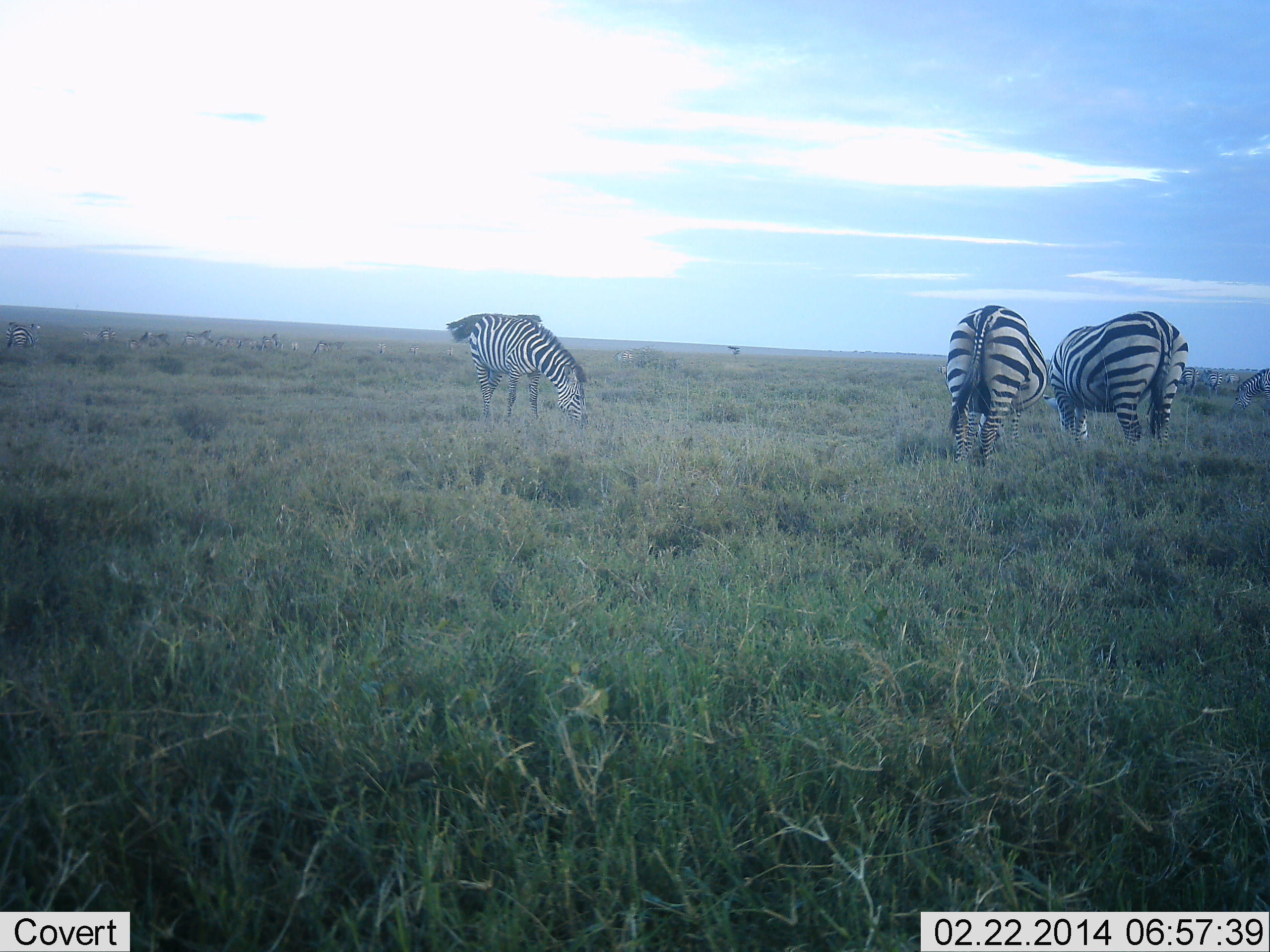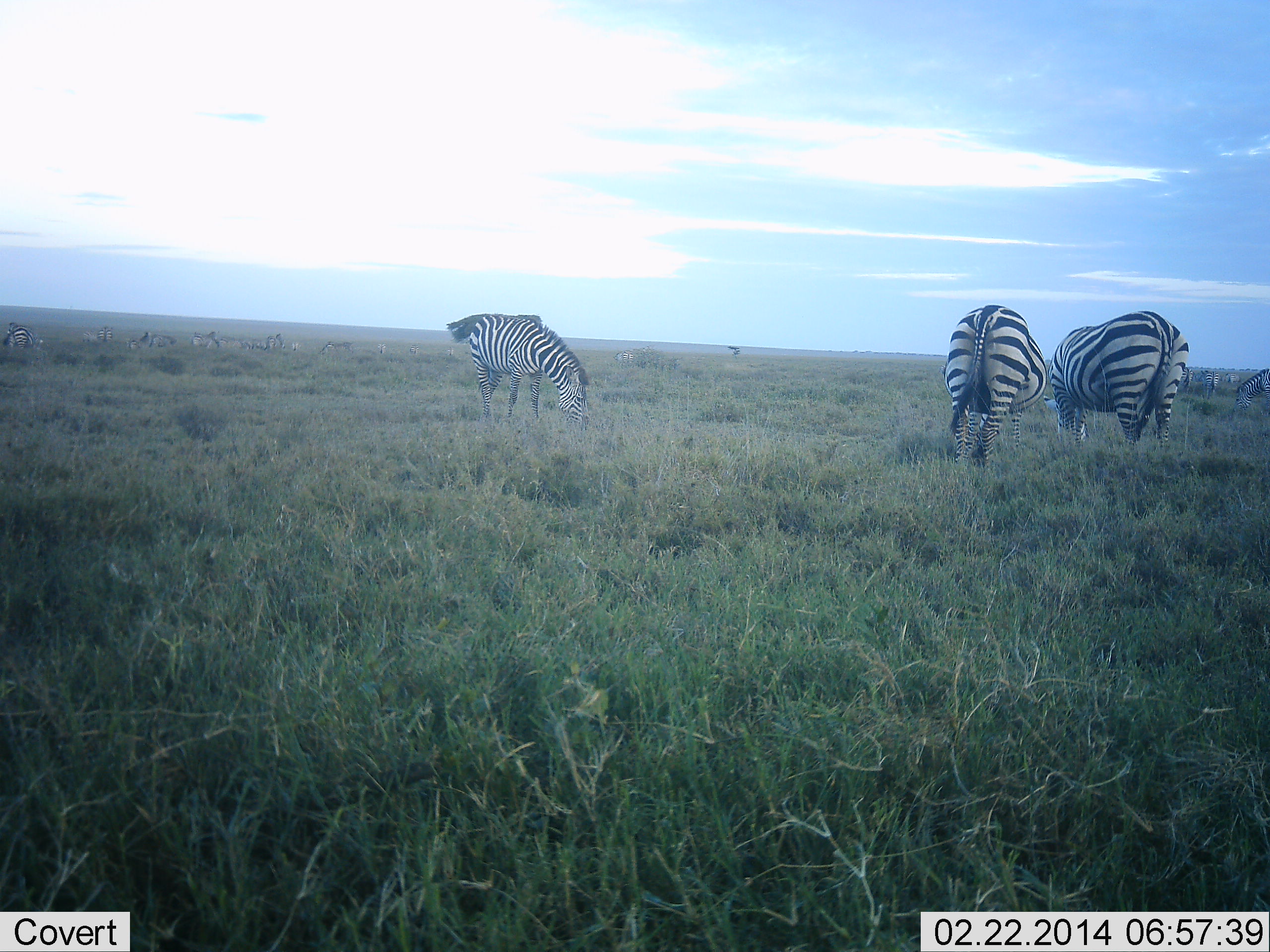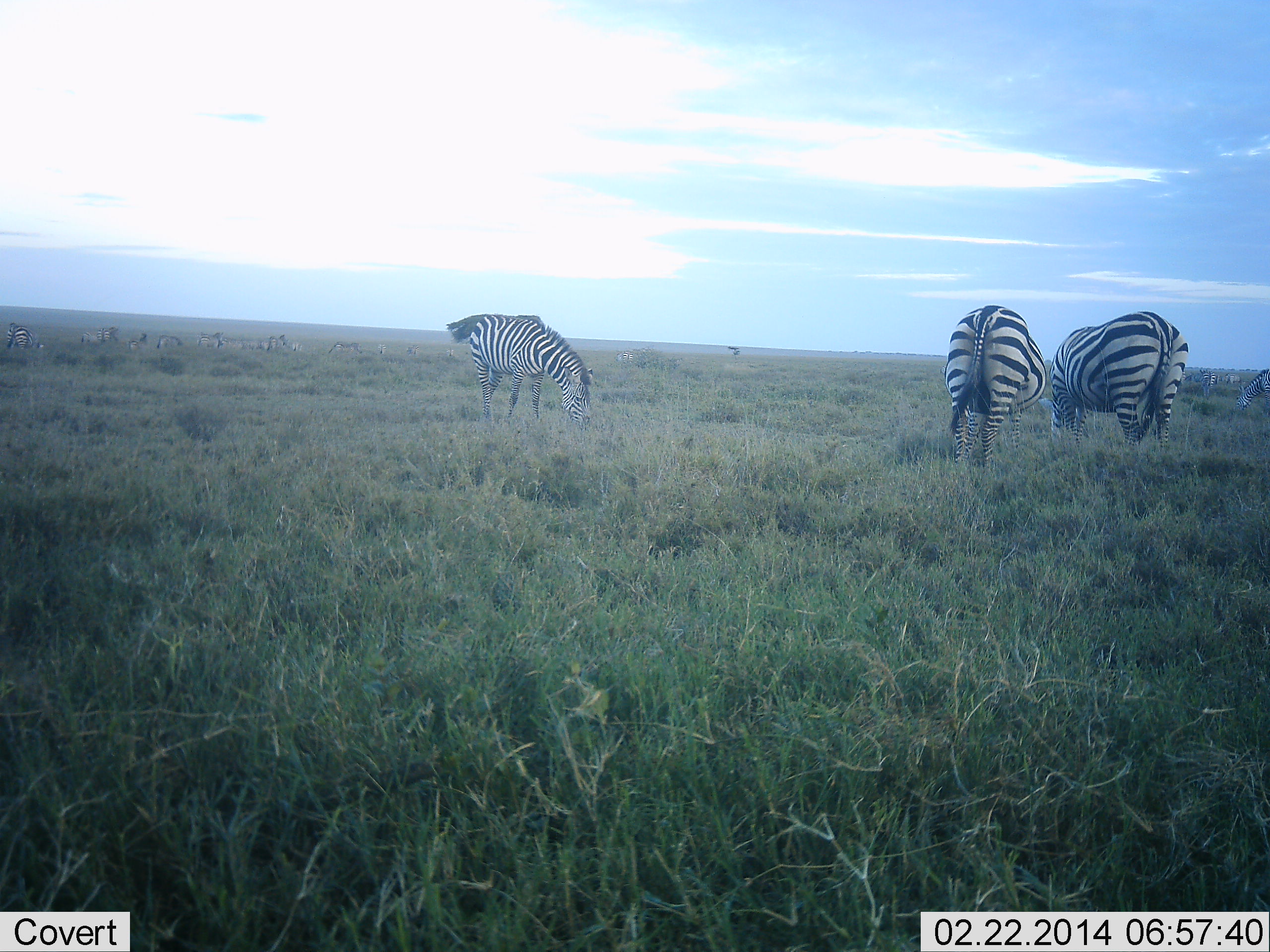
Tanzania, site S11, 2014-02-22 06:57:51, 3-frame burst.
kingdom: Animalia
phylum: Chordata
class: Mammalia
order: Perissodactyla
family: Equidae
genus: Equus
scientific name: Equus quagga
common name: plains zebra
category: zebra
Zebra (plains zebra) (Equus quagga), count 7. Behavior (volunteer vote fractions): standing 42%, resting 0%, moving 0%, interacting 0%. Young present (vote fraction): 0%. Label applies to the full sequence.